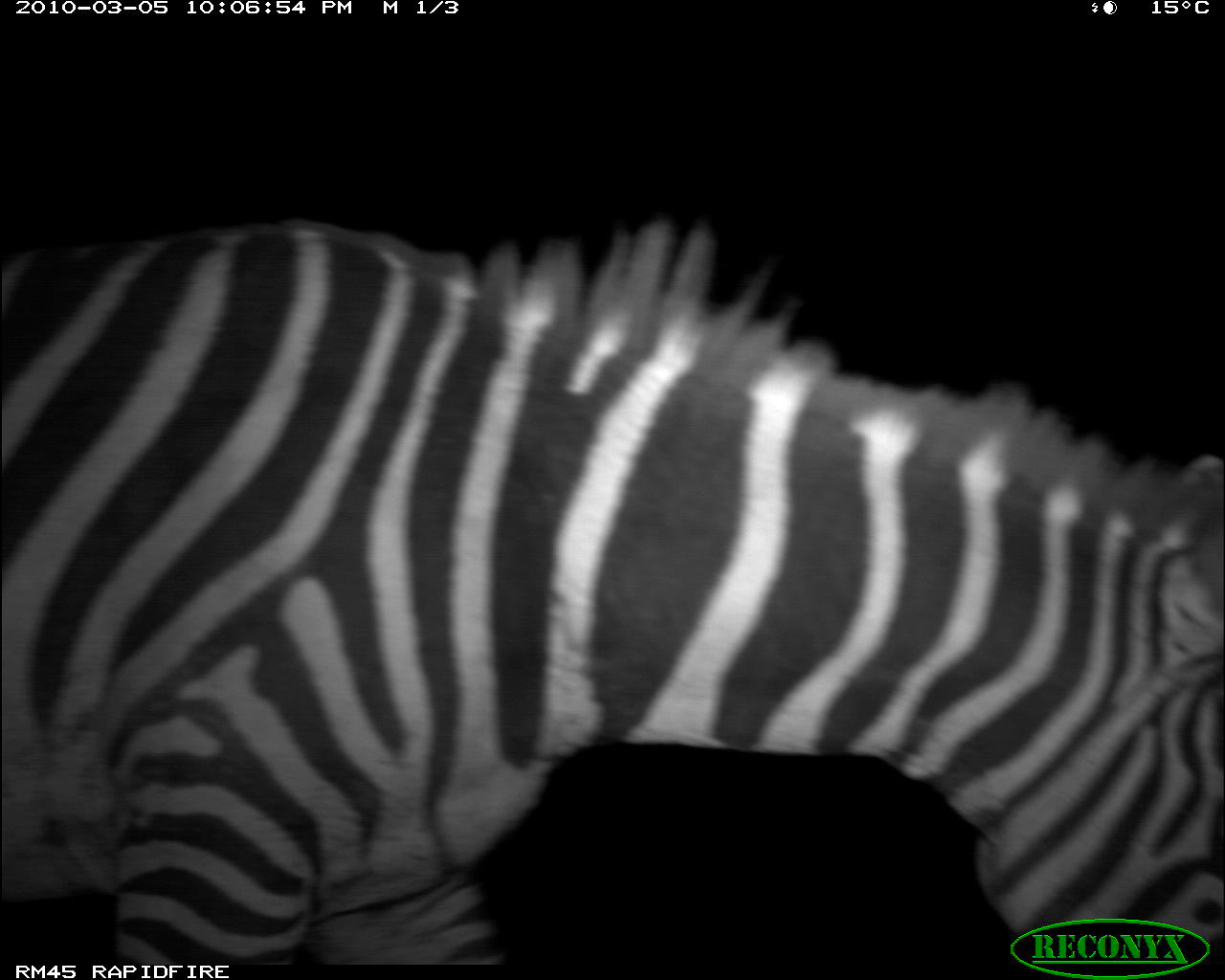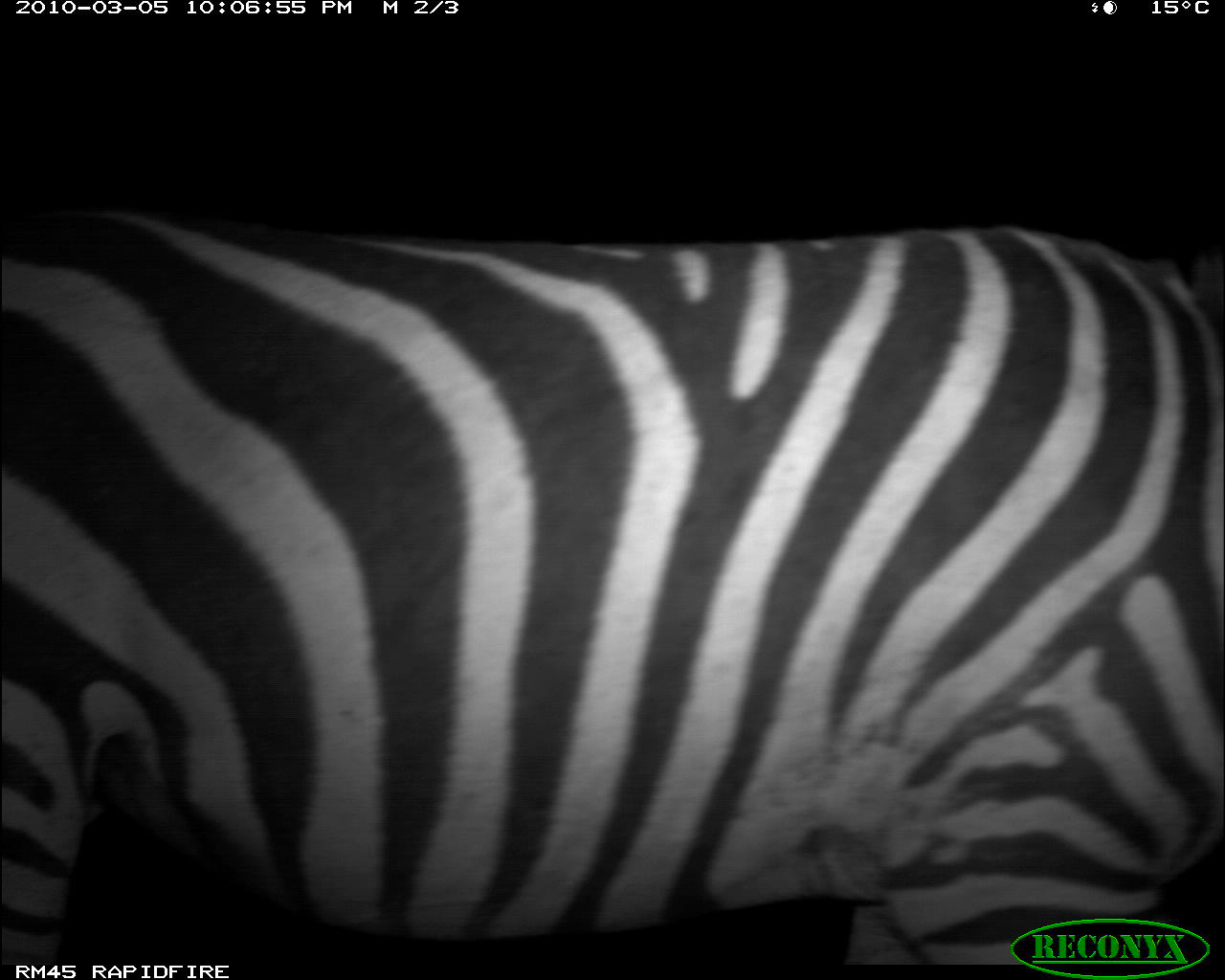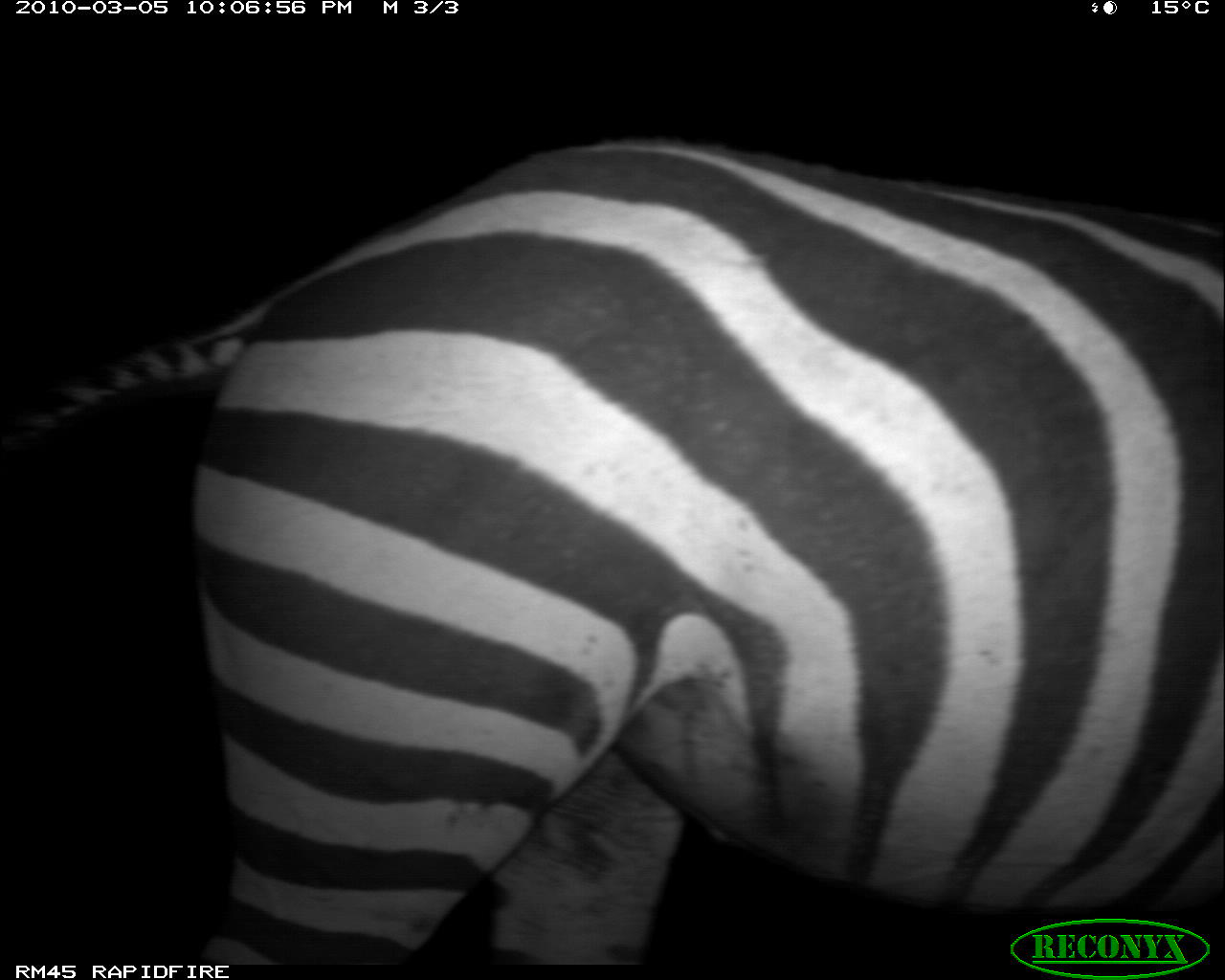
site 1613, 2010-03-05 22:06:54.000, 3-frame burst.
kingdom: Animalia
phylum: Chordata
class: Mammalia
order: Perissodactyla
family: Equidae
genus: Equus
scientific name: Equus quagga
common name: plains zebra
Equus quagga (plains zebra), count 1.